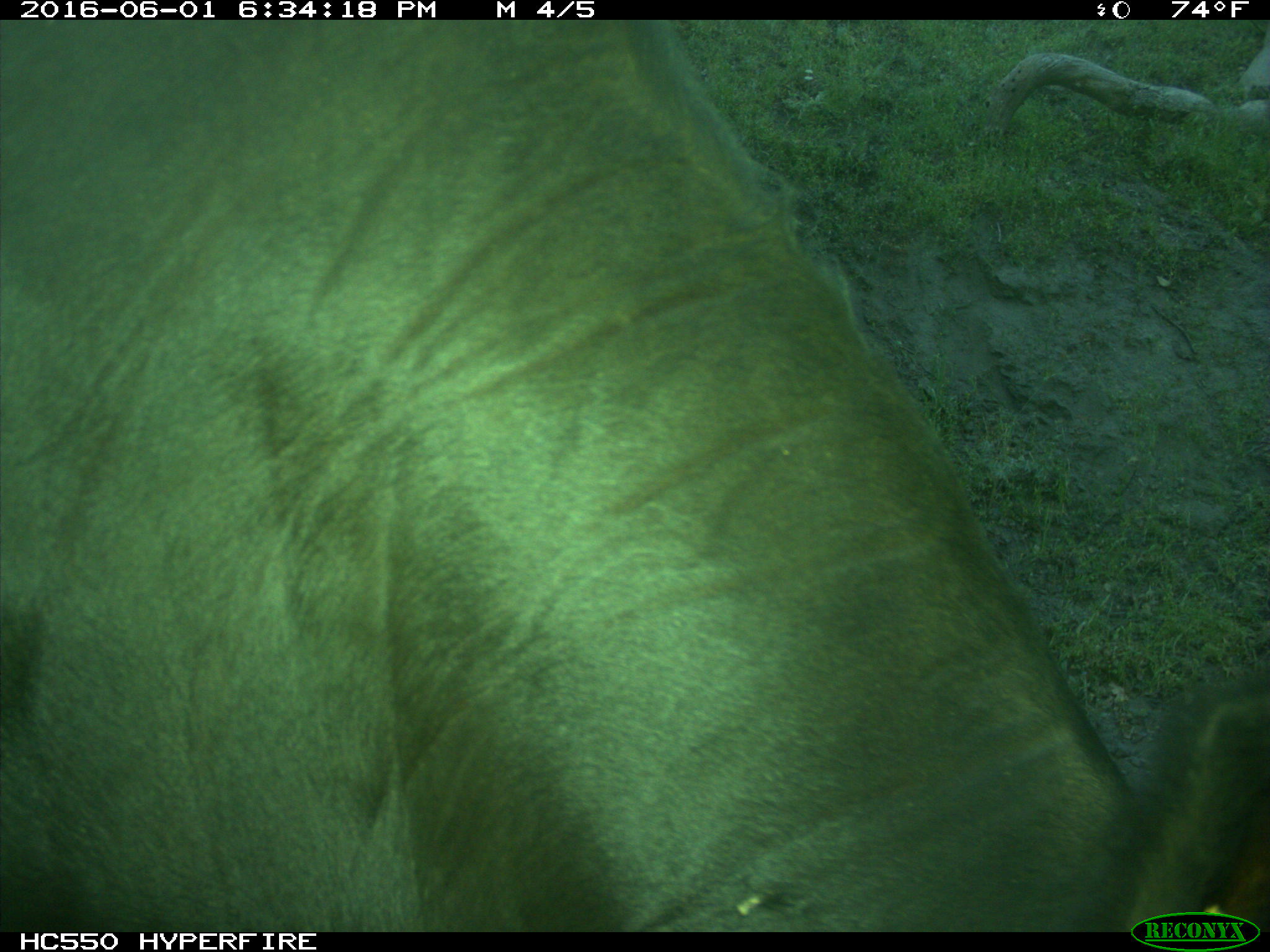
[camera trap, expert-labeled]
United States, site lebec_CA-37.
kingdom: Animalia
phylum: Chordata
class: Mammalia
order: Artiodactyla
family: Bovidae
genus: Bos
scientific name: Bos taurus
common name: domestic cow